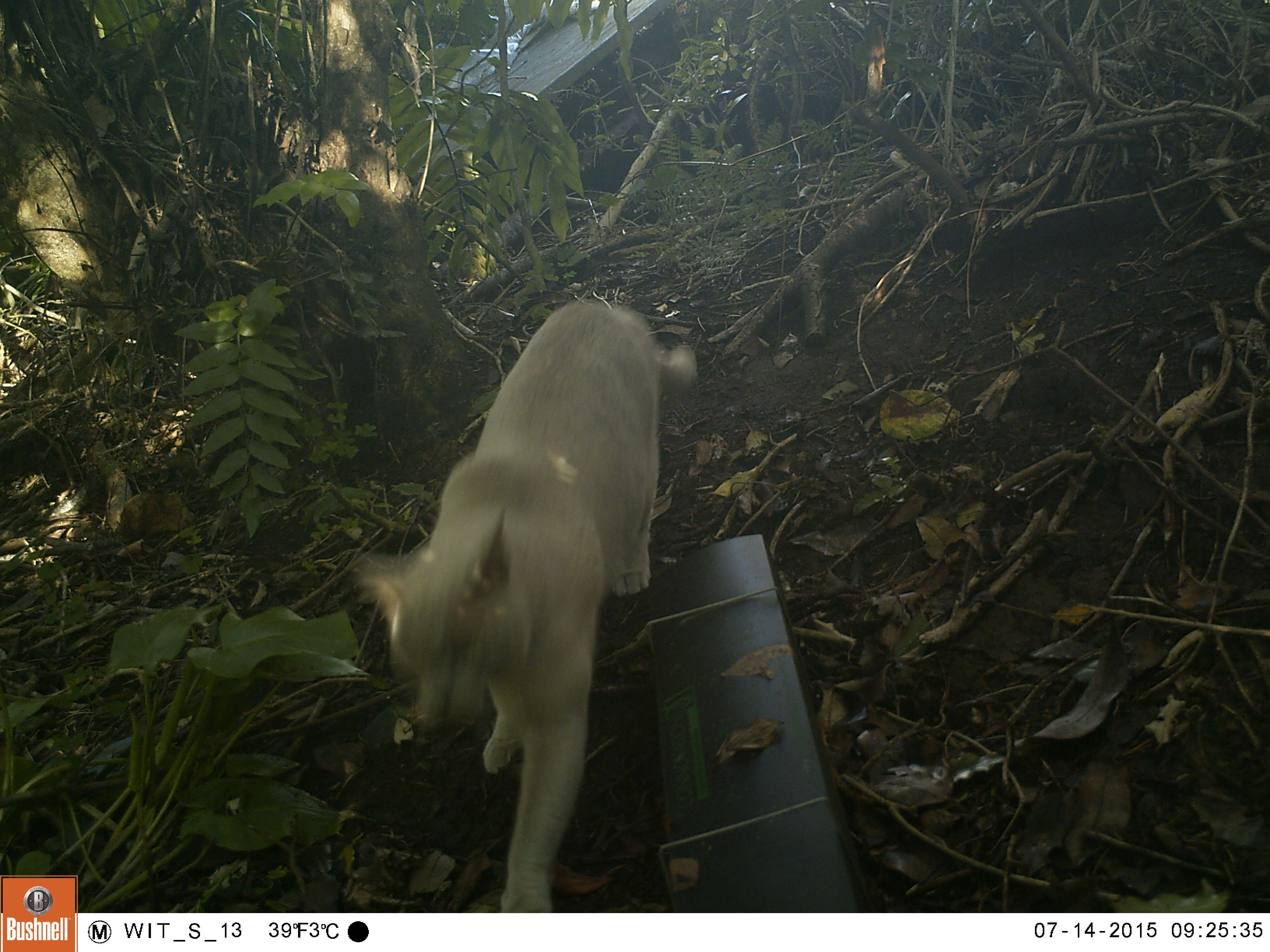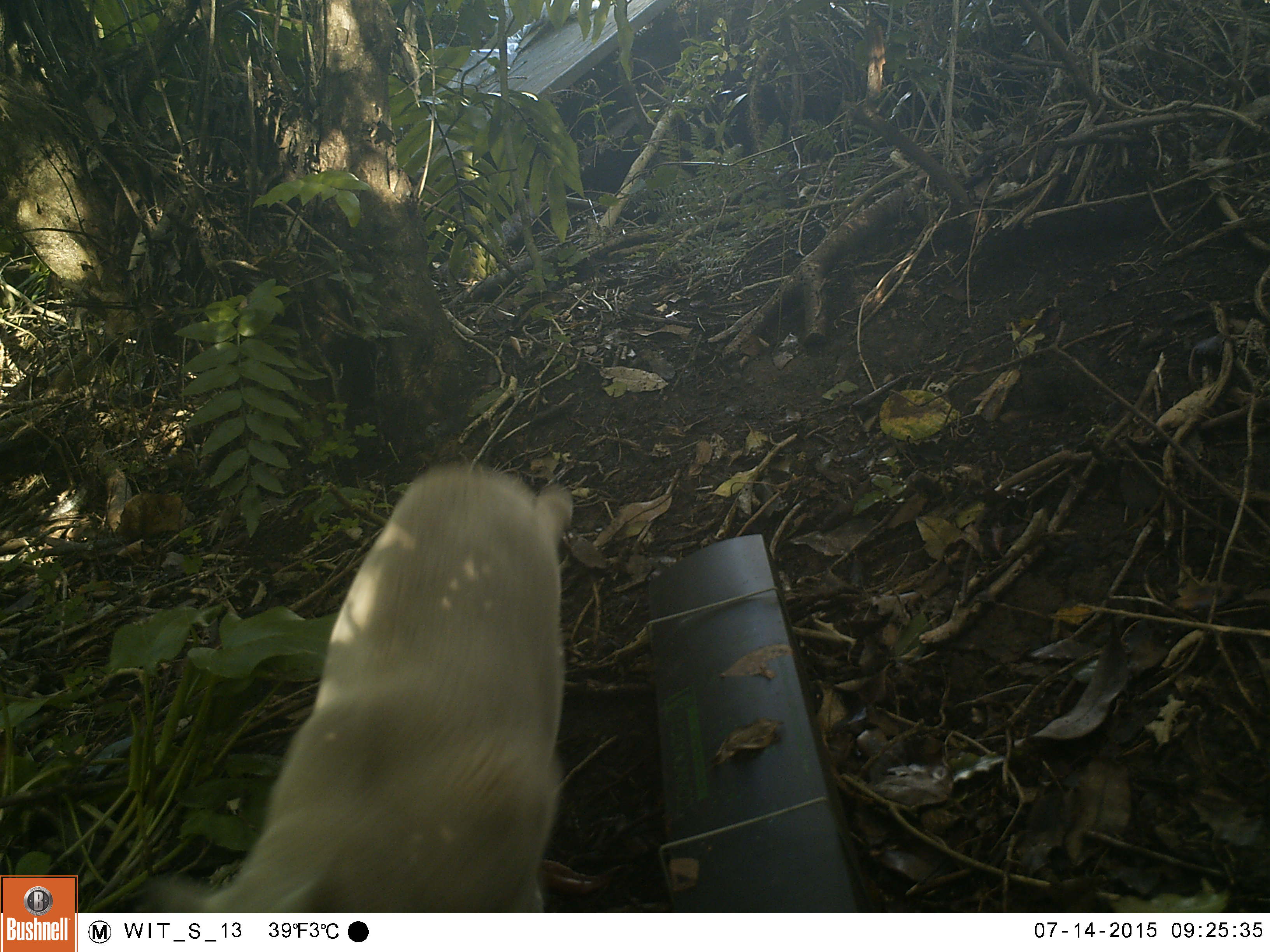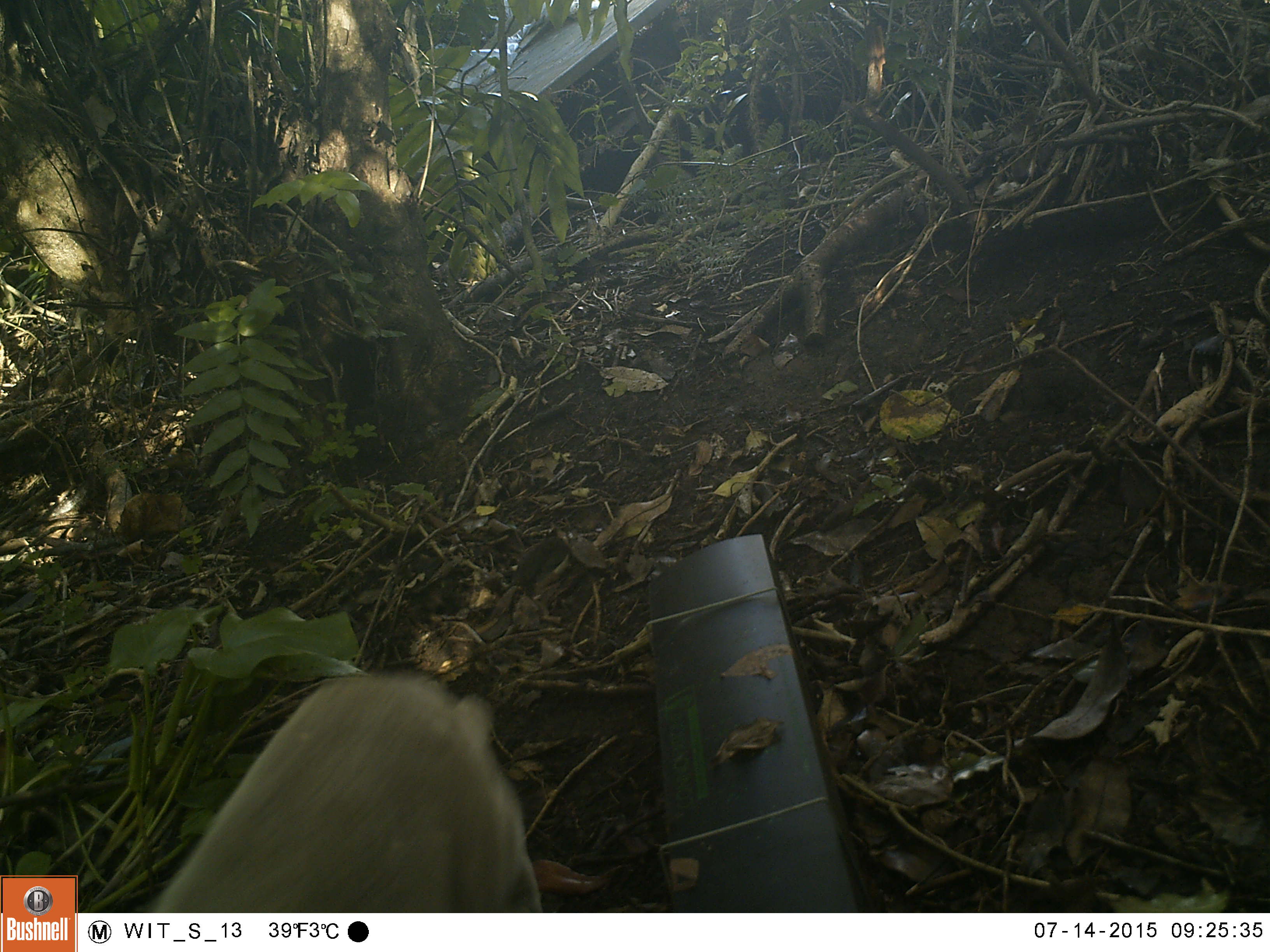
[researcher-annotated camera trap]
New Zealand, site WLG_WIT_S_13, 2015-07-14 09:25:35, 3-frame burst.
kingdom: Animalia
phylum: Chordata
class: Mammalia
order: Carnivora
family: Felidae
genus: Felis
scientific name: Felis catus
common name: domestic cat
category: cat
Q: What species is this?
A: Cat (domestic cat) (Felis catus).